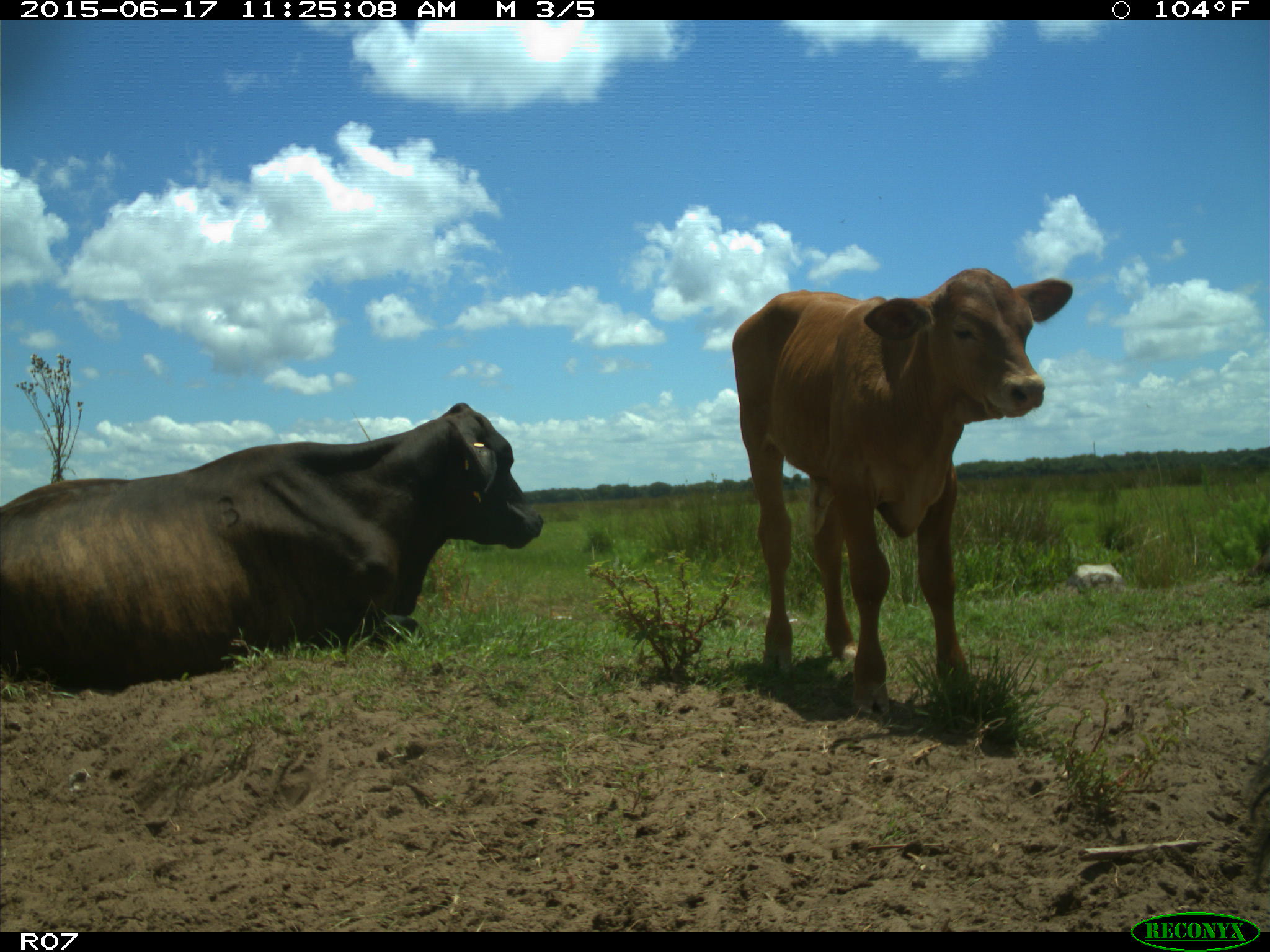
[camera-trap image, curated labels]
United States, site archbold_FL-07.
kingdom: Animalia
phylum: Chordata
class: Mammalia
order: Artiodactyla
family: Bovidae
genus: Bos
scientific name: Bos taurus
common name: domestic cow